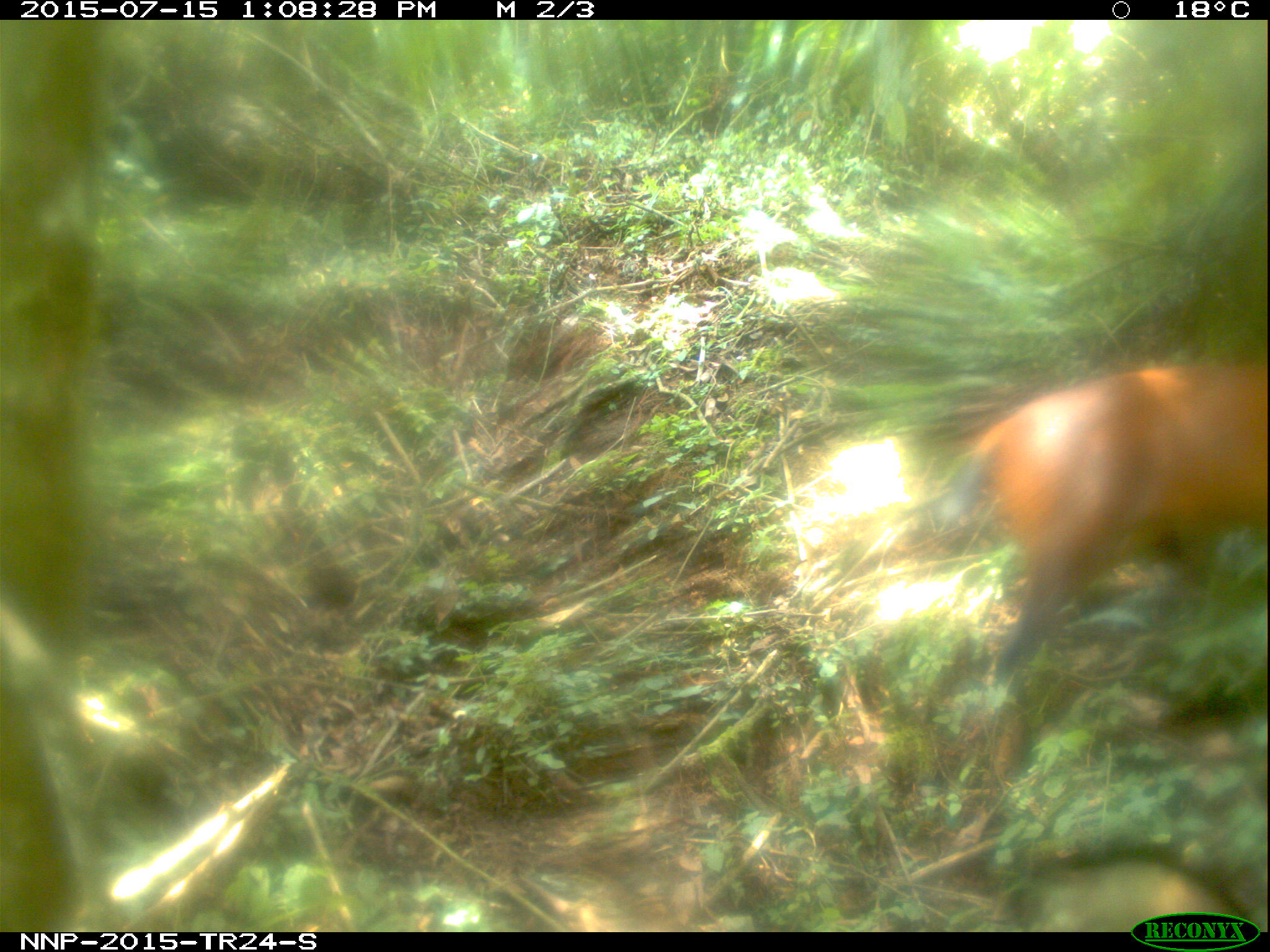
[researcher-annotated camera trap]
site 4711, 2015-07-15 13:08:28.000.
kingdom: Animalia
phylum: Chordata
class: Mammalia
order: Artiodactyla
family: Bovidae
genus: Cephalophus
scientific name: Cephalophus nigrifrons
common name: black-fronted duiker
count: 1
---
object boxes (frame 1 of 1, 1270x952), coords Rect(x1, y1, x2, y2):
cephalophus nigrifrons: Rect(924, 359, 1266, 696)